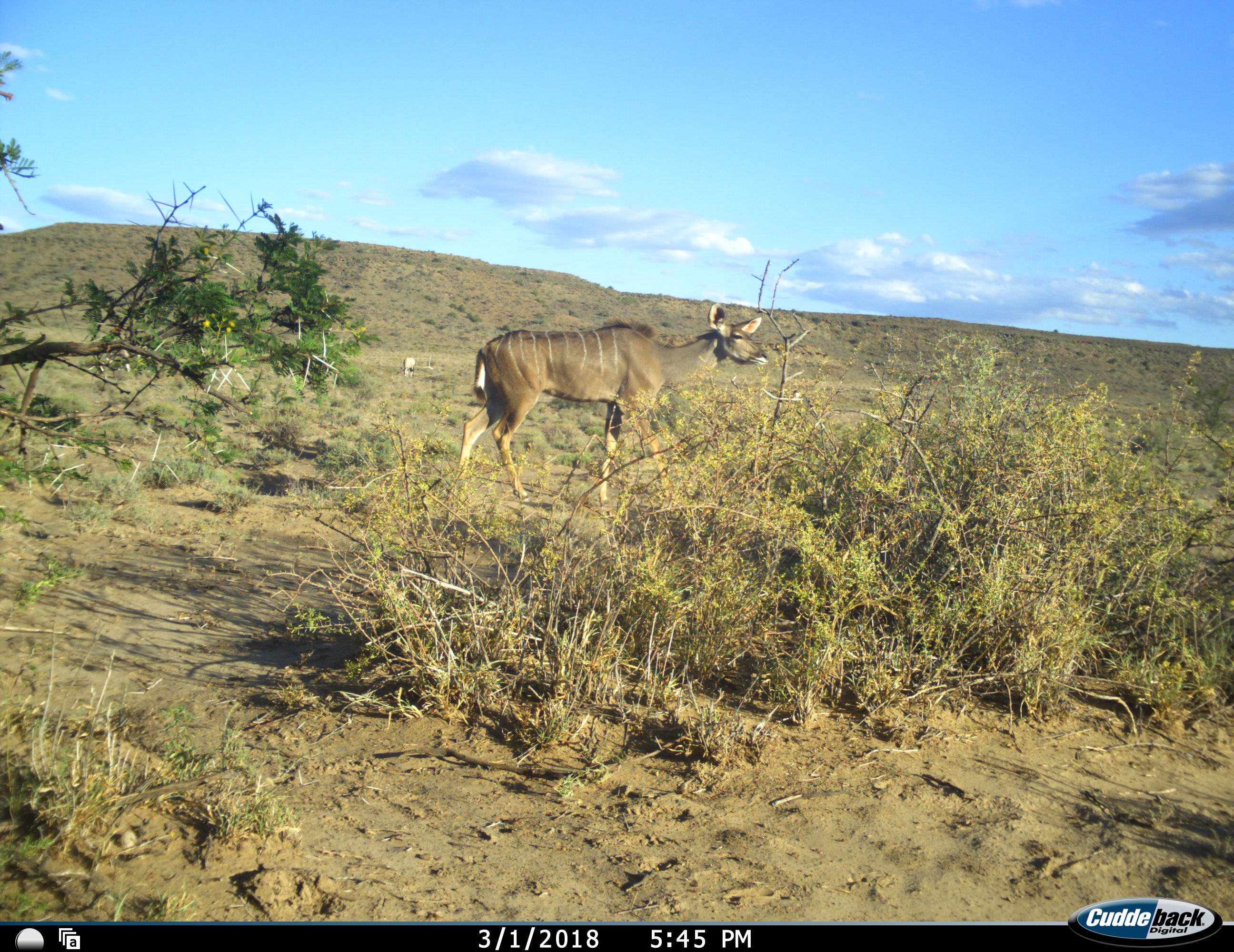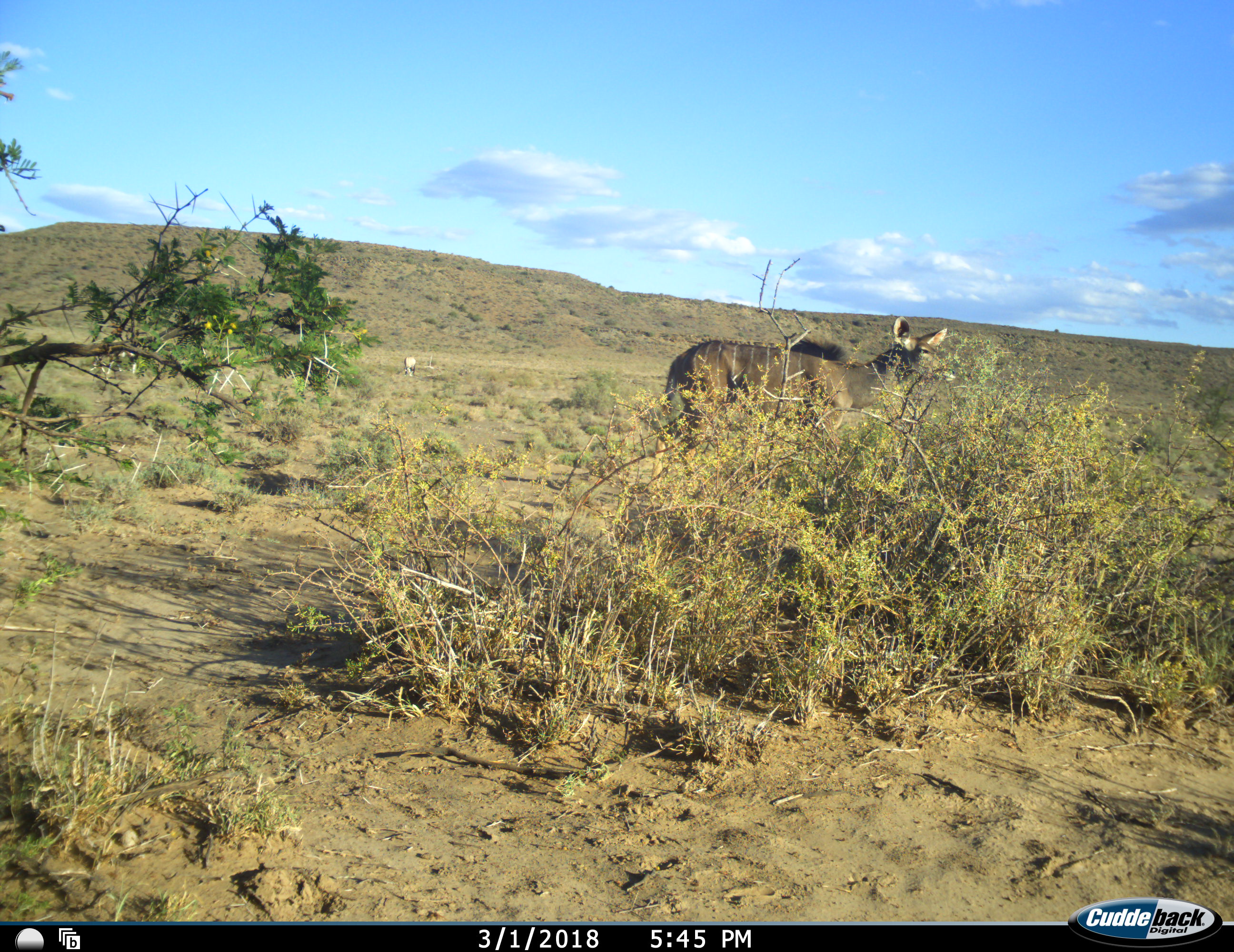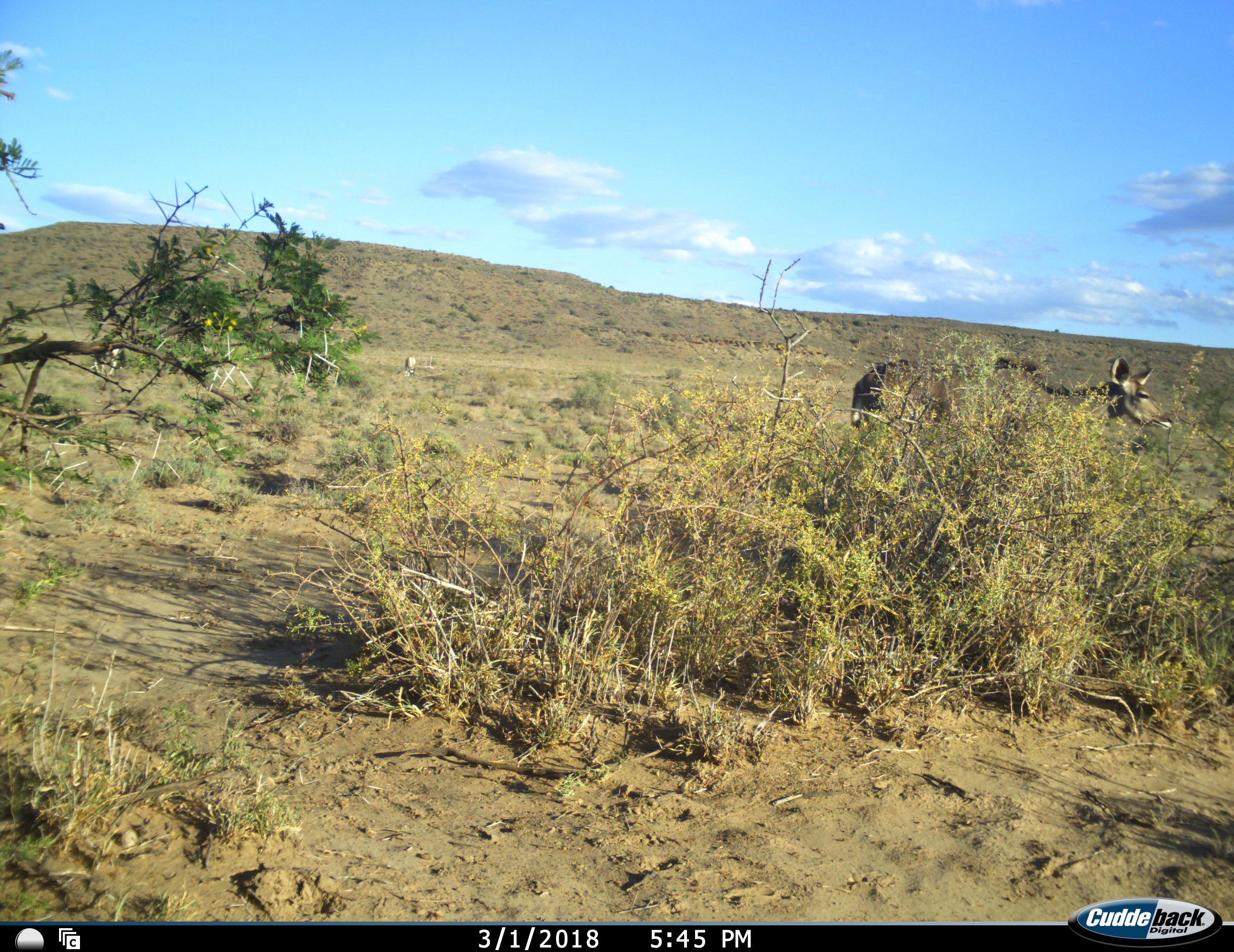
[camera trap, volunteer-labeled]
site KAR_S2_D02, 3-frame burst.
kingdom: Animalia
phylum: Chordata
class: Mammalia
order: Artiodactyla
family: Bovidae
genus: Tragelaphus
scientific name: Tragelaphus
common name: kudu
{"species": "kudu (Tragelaphus)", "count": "1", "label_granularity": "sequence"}